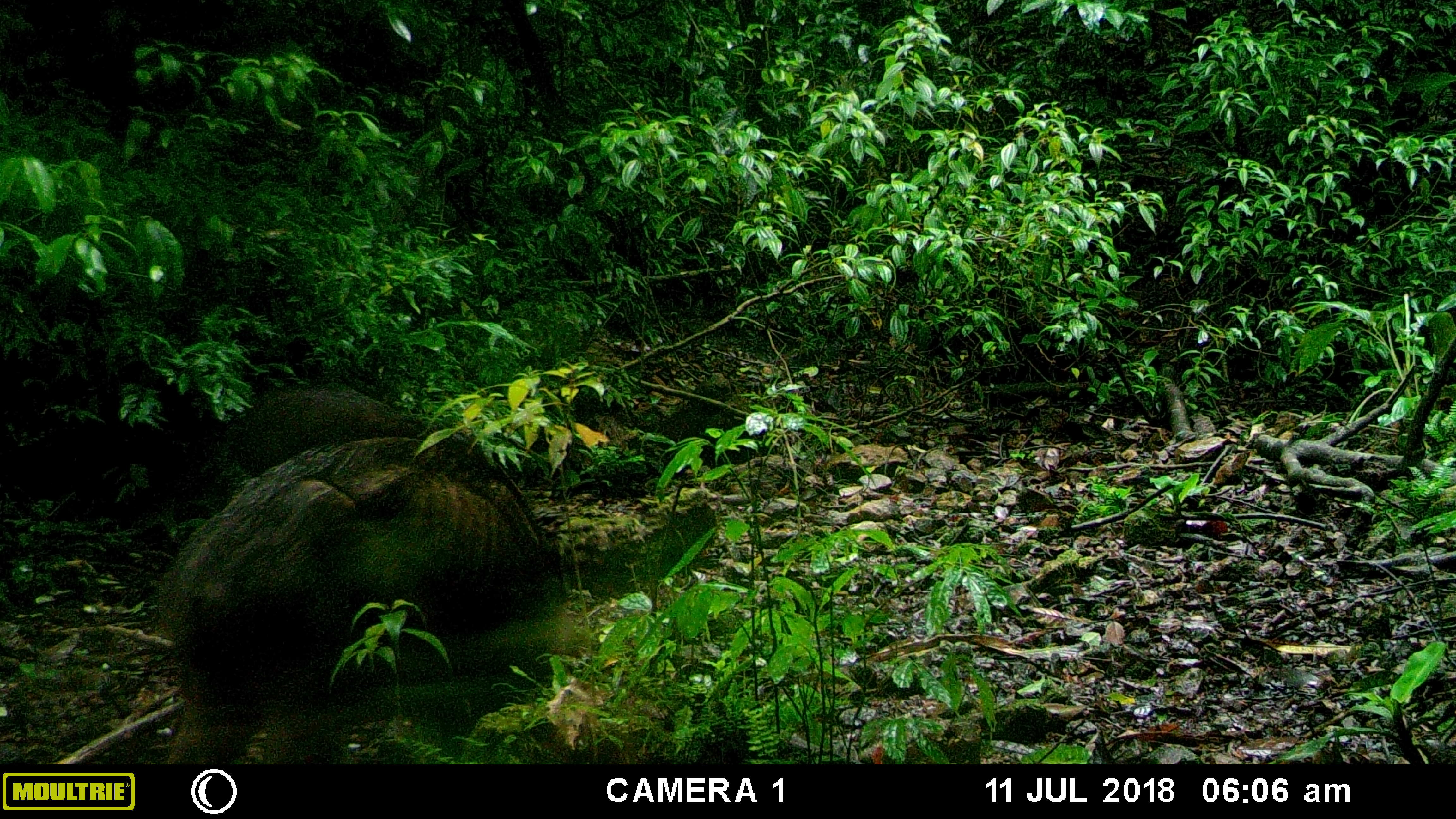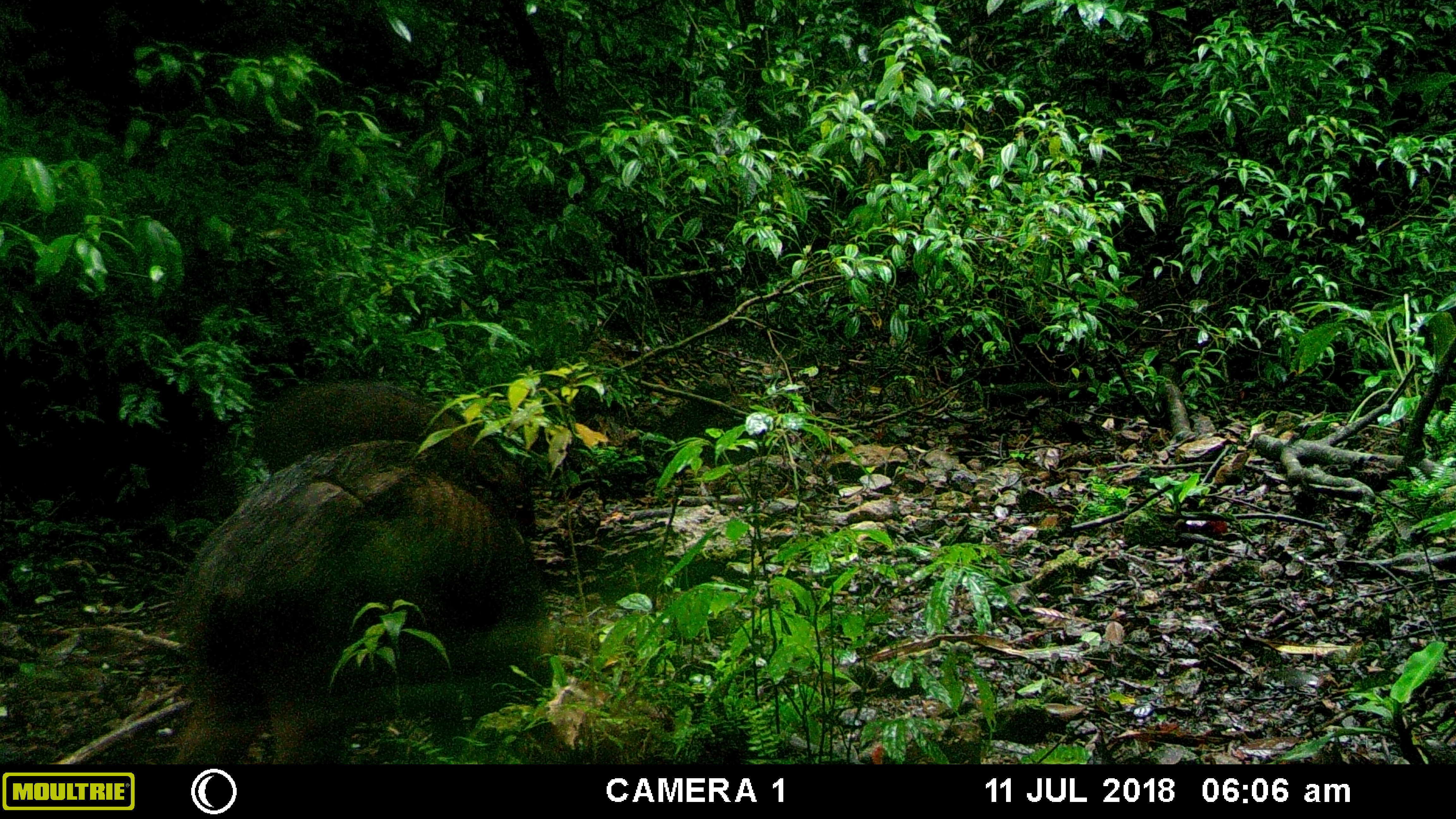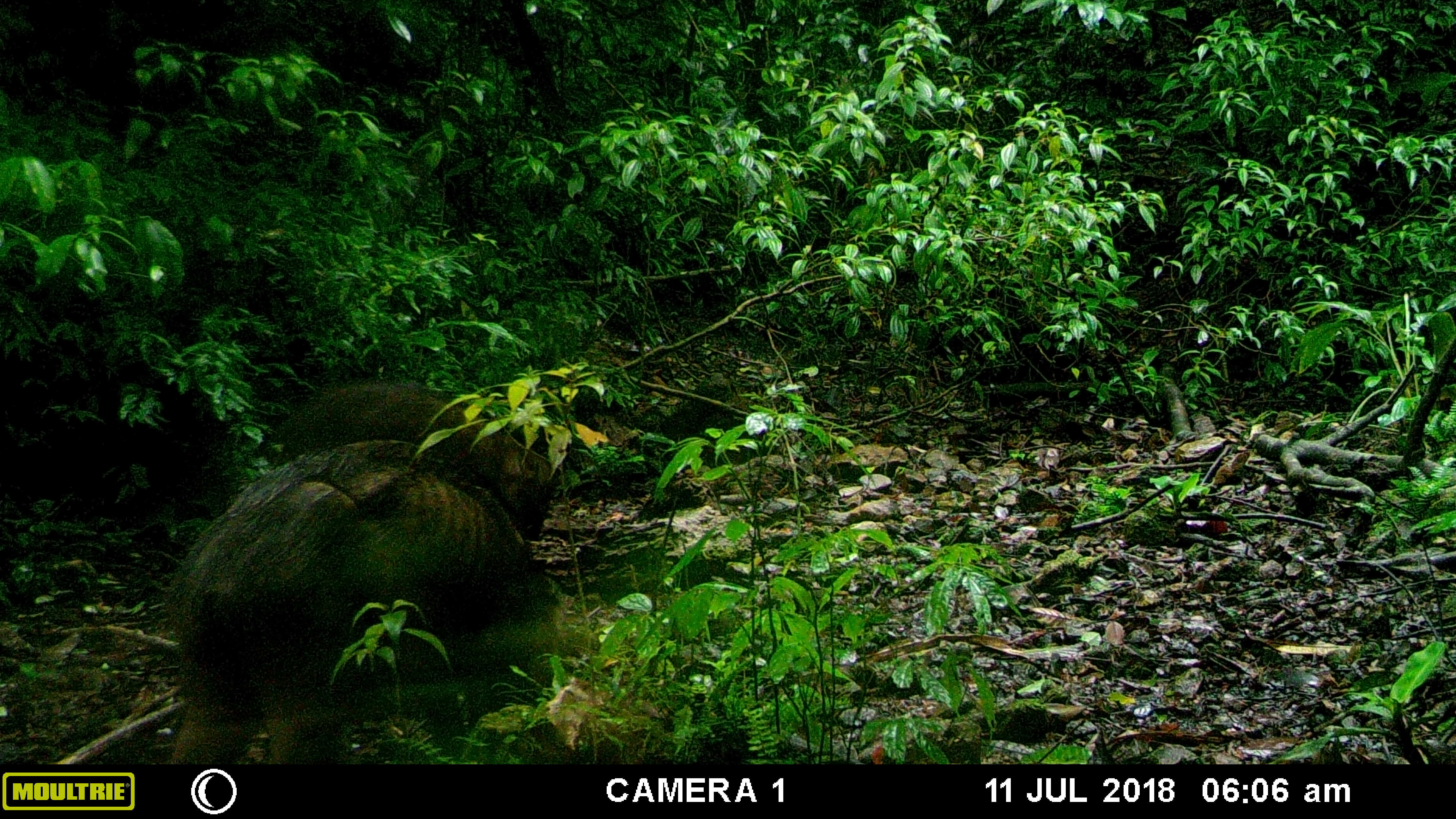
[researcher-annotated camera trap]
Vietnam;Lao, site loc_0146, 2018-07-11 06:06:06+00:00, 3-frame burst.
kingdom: Animalia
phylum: Chordata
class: Mammalia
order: Artiodactyla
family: Suidae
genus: Sus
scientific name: Sus scrofa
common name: eurasian wild pig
Eurasian wild pig (Sus scrofa). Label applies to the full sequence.